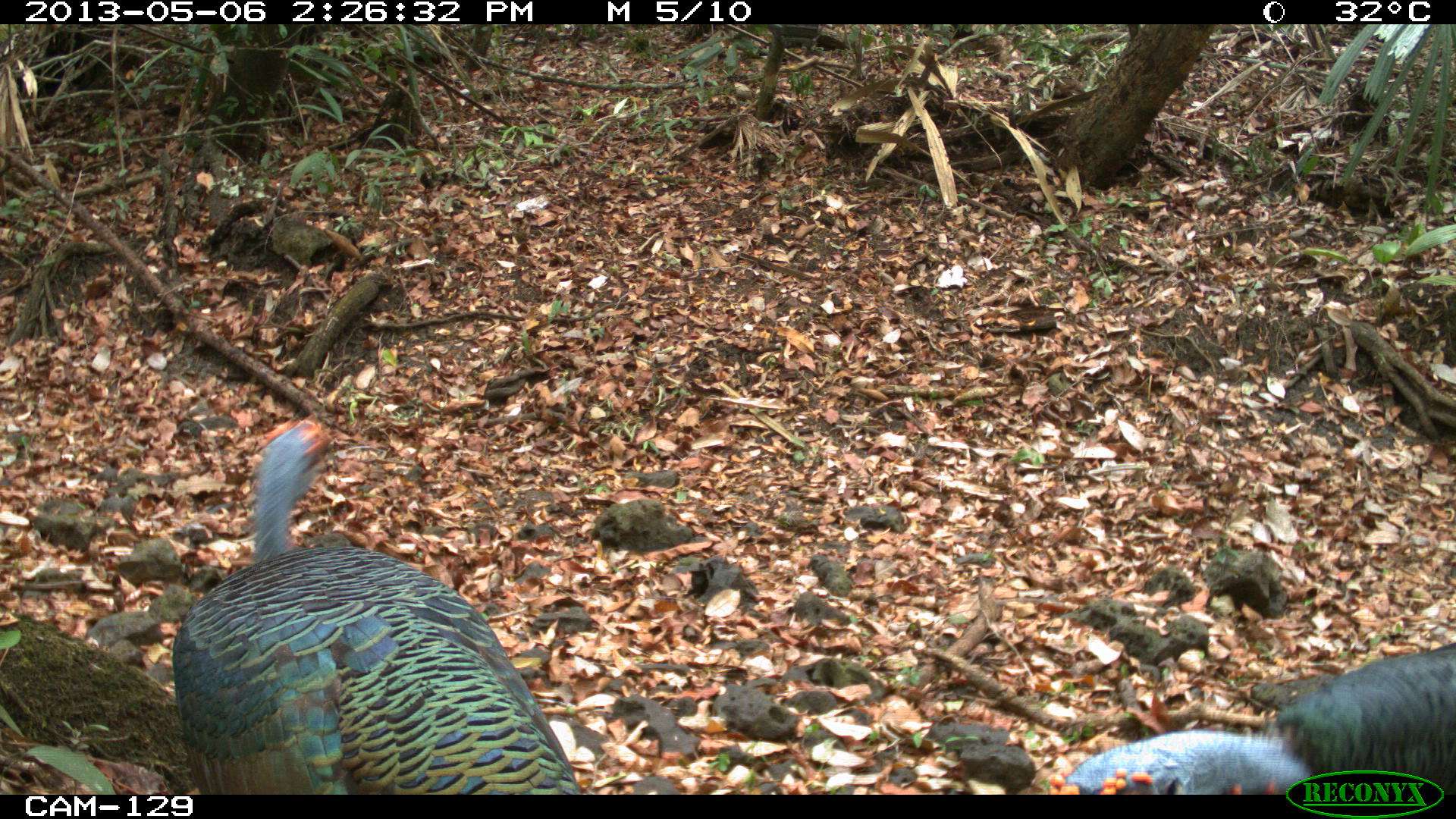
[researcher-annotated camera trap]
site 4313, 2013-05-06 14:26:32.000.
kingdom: Animalia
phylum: Chordata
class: Aves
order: Galliformes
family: Phasianidae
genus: Meleagris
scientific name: Meleagris ocellata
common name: ocellated turkey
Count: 4.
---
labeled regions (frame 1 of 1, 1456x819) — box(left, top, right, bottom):
meleagris ocellata: box(171, 413, 581, 795); box(1048, 642, 1456, 795)